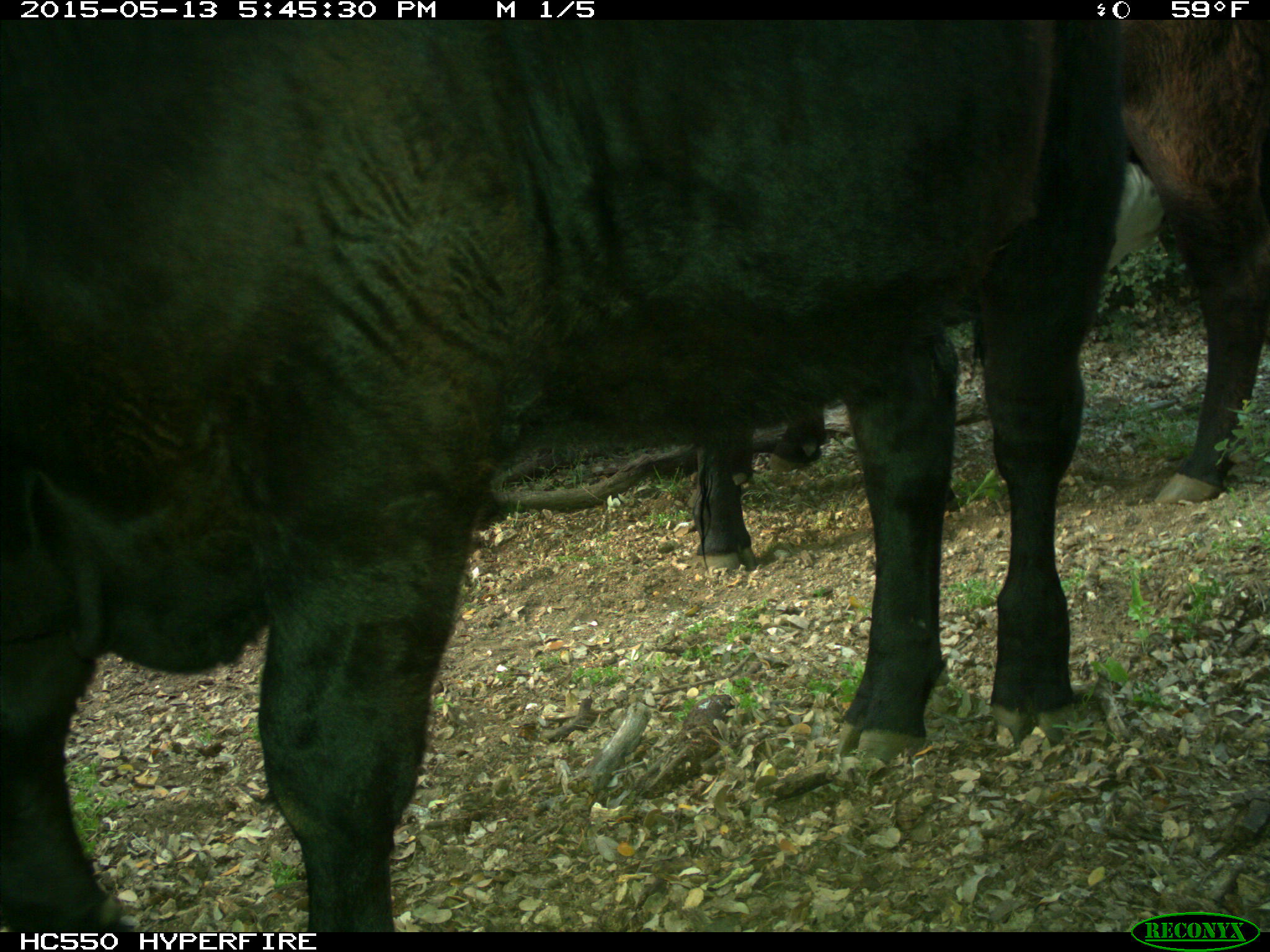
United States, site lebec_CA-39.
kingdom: Animalia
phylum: Chordata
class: Mammalia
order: Artiodactyla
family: Bovidae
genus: Bos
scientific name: Bos taurus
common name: domestic cow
Bos taurus (domestic cow).